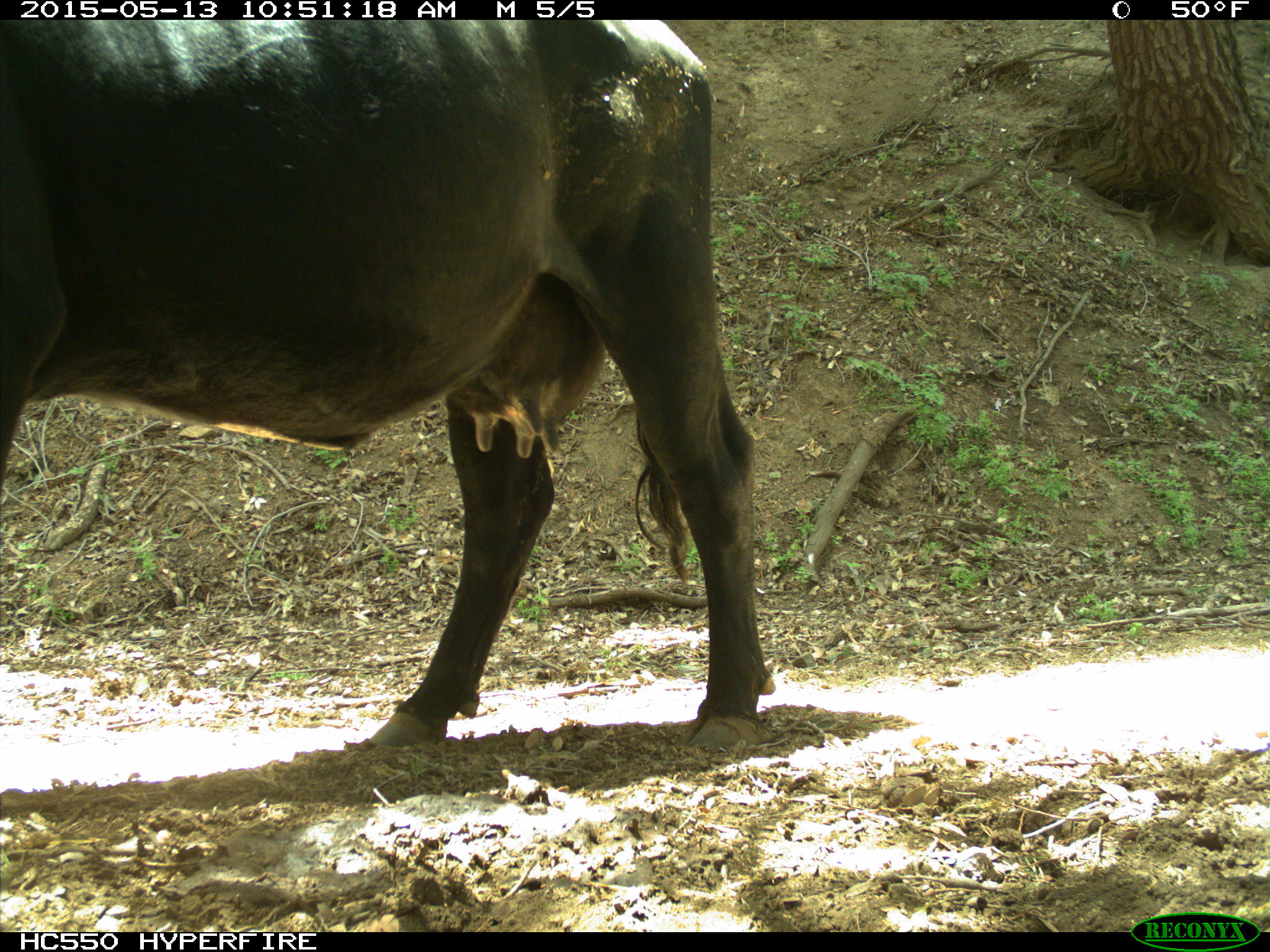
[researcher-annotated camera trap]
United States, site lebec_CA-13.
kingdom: Animalia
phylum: Chordata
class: Mammalia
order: Artiodactyla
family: Bovidae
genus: Bos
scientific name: Bos taurus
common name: domestic cow